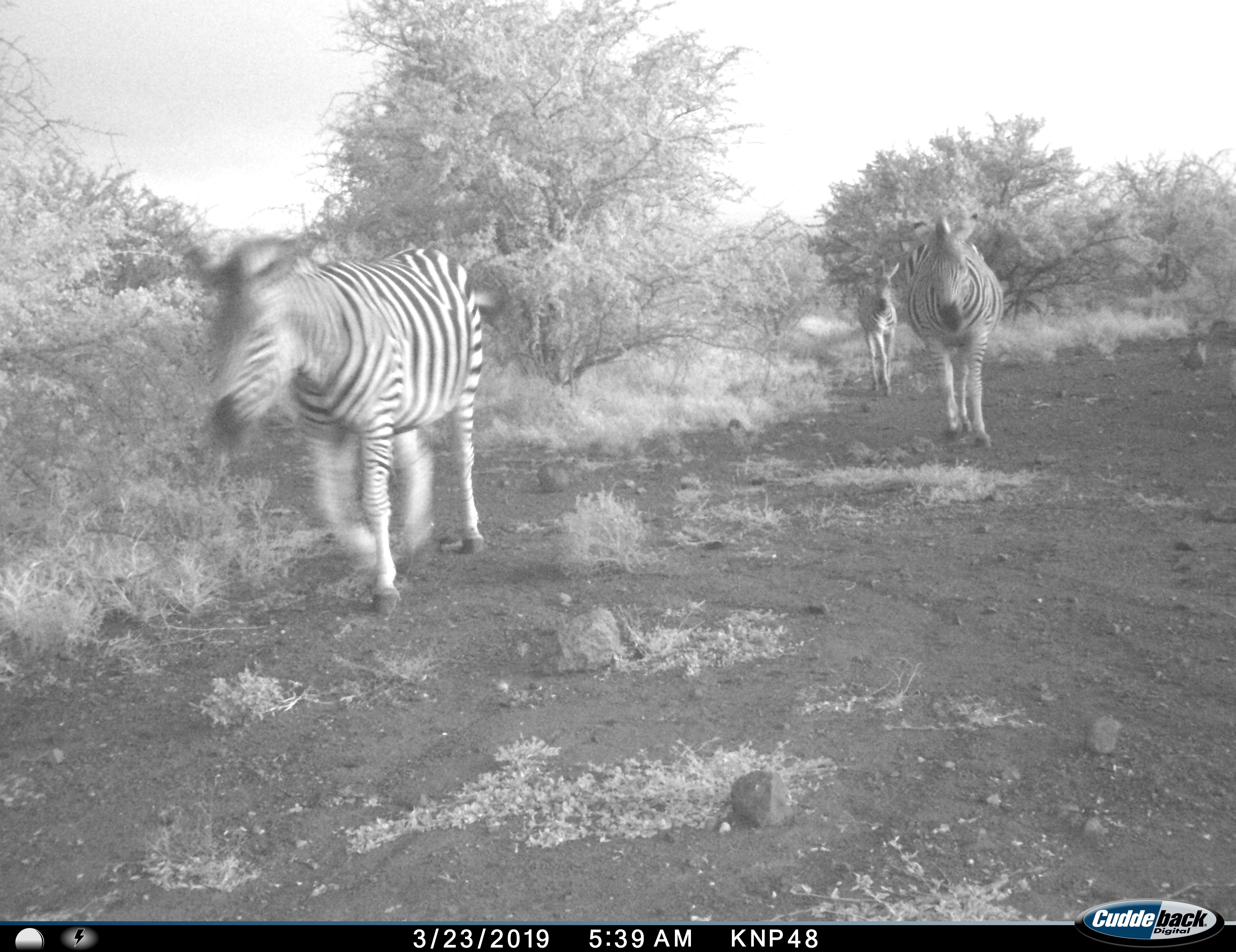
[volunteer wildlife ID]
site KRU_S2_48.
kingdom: Animalia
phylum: Chordata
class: Mammalia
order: Perissodactyla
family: Equidae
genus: Equus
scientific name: Equus quagga burchellii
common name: burchell's zebra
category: zebraburchells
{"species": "zebraburchells (burchell's zebra) (Equus quagga burchellii)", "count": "3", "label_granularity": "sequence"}